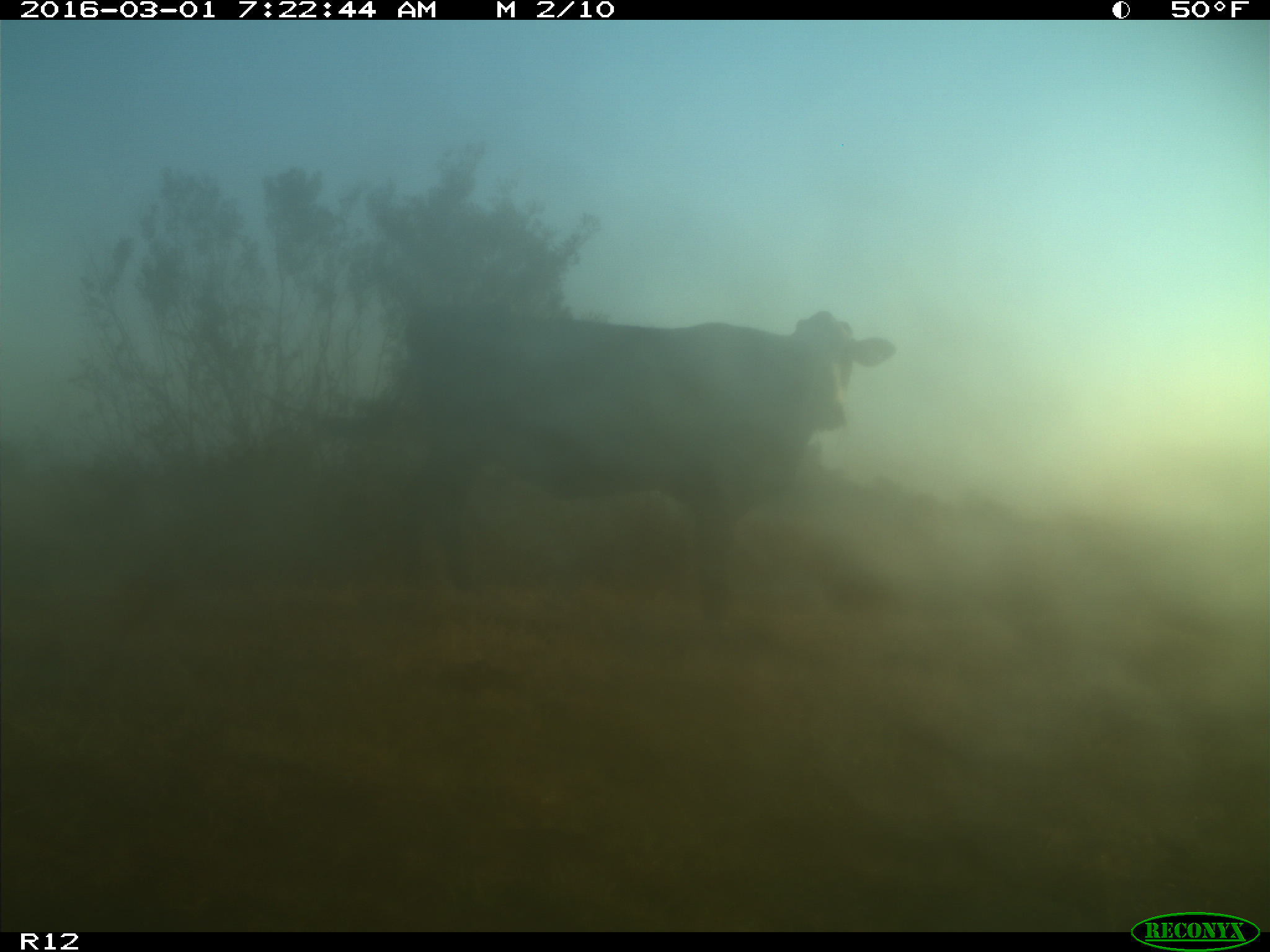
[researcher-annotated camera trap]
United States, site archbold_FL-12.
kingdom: Animalia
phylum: Chordata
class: Mammalia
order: Artiodactyla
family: Bovidae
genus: Bos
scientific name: Bos taurus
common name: domestic cow